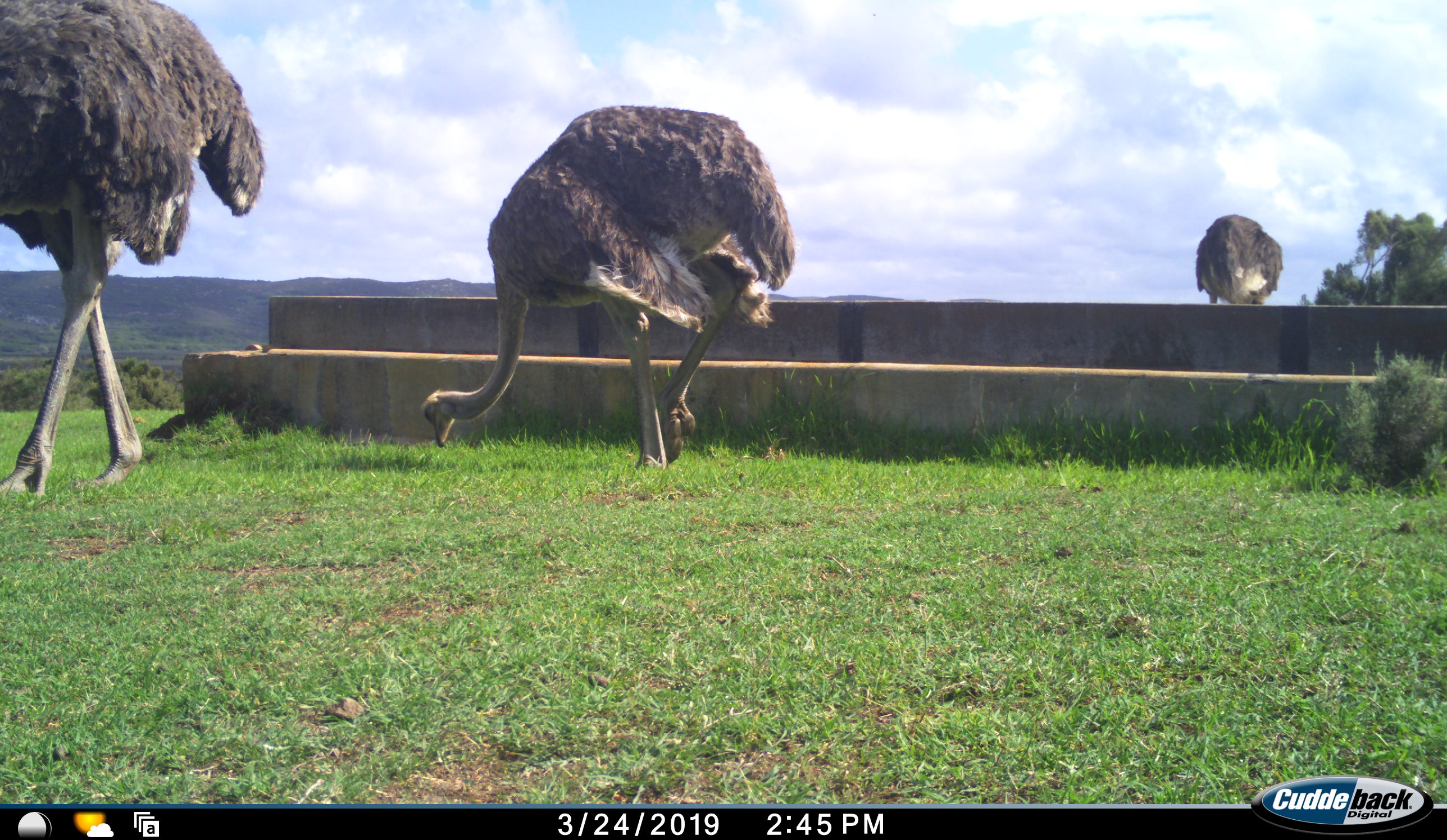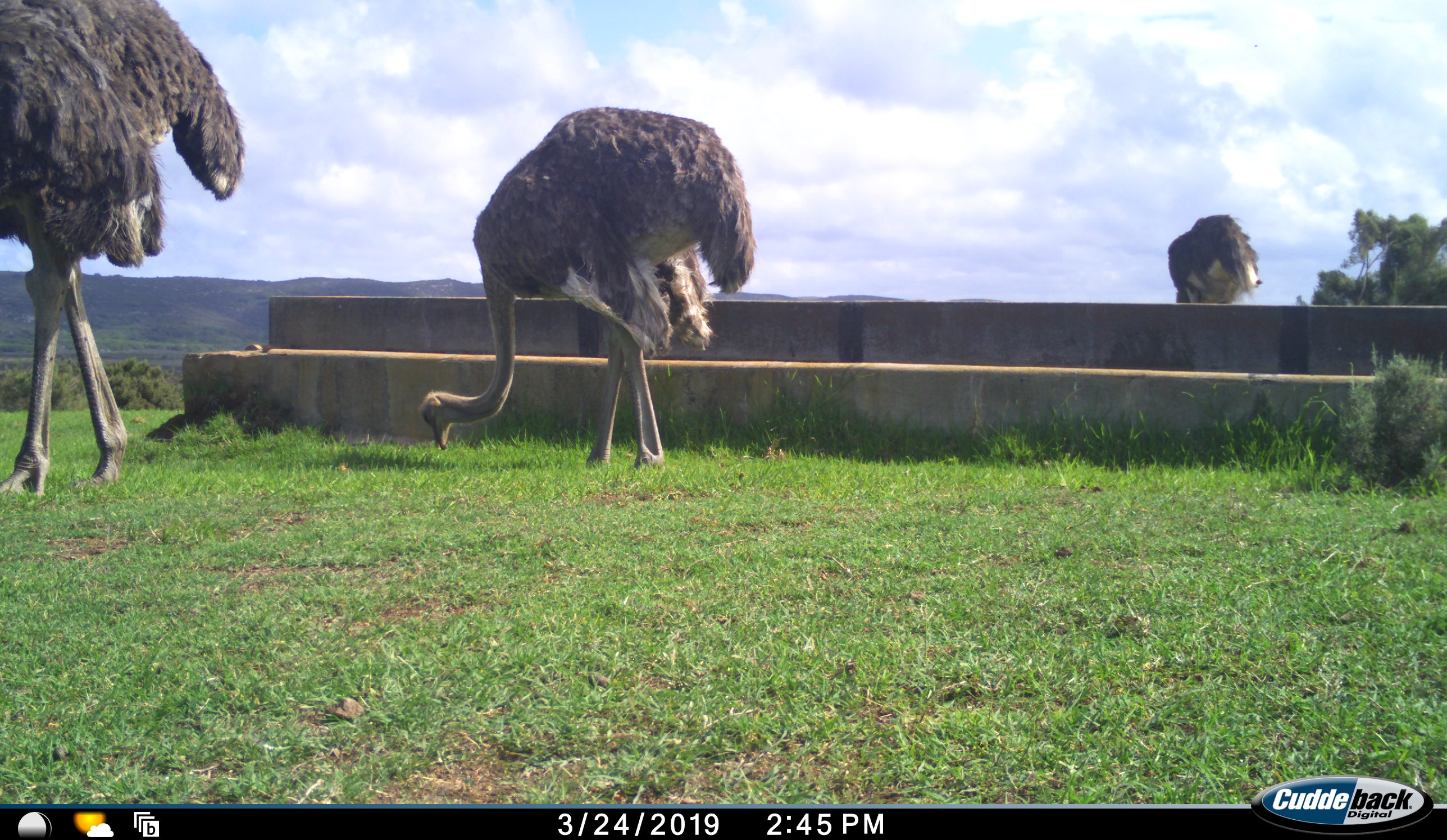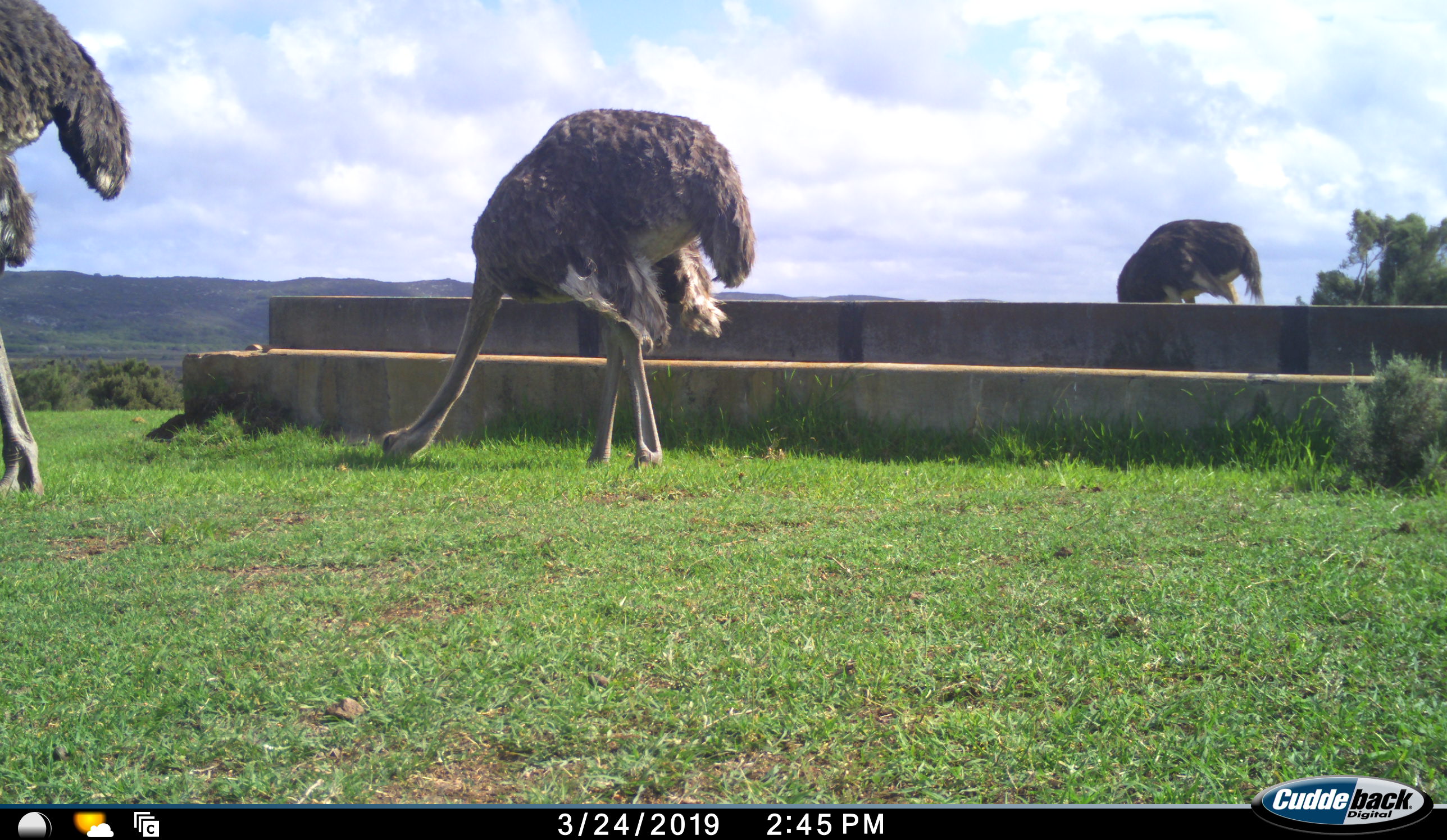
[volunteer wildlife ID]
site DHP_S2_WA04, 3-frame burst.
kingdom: Animalia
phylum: Chordata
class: Aves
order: Struthioniformes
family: Struthionidae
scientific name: Struthionidae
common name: ostrich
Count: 3.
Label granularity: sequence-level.